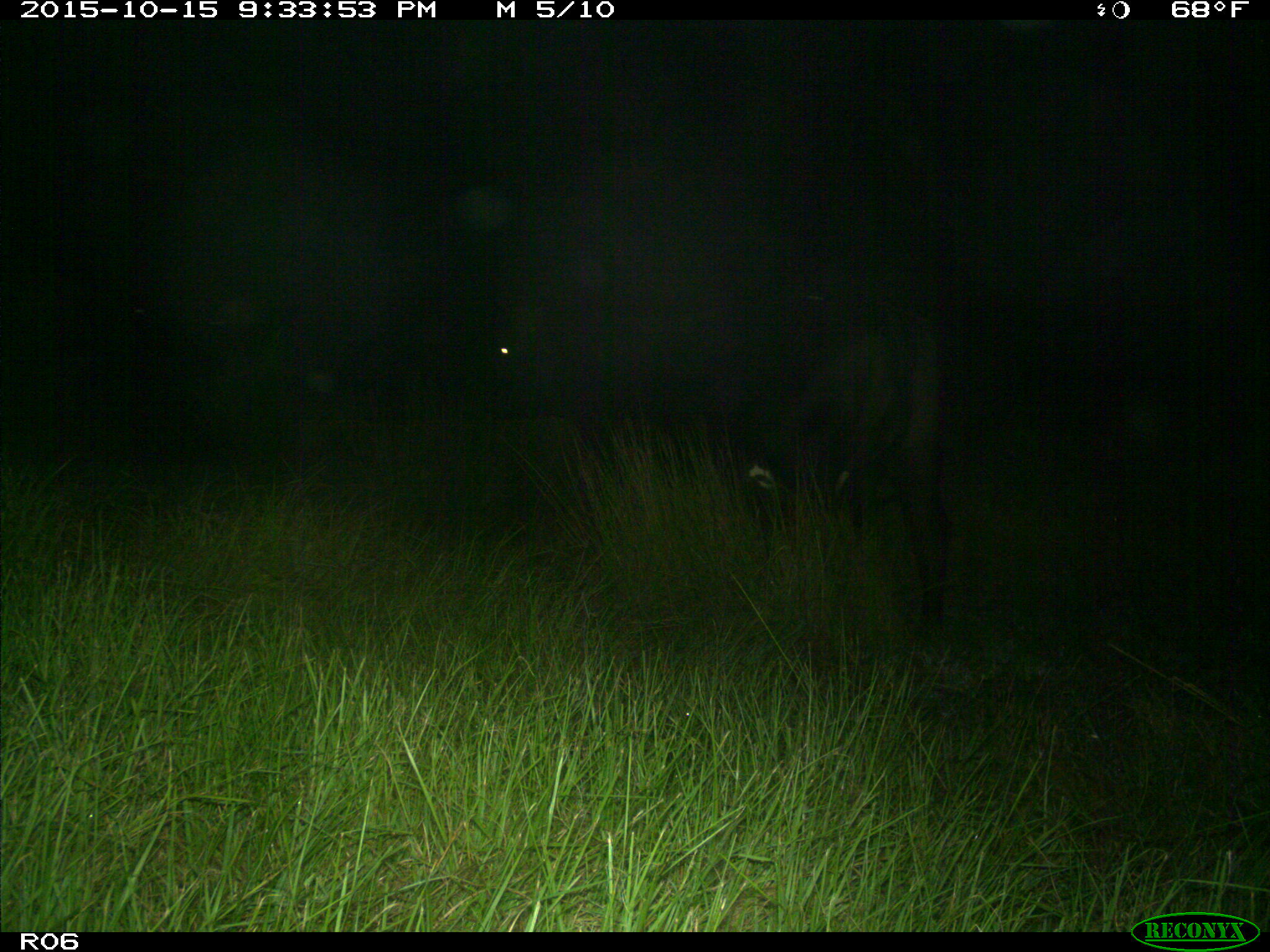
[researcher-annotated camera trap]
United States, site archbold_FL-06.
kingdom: Animalia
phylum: Chordata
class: Mammalia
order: Artiodactyla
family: Bovidae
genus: Bos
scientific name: Bos taurus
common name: domestic cow